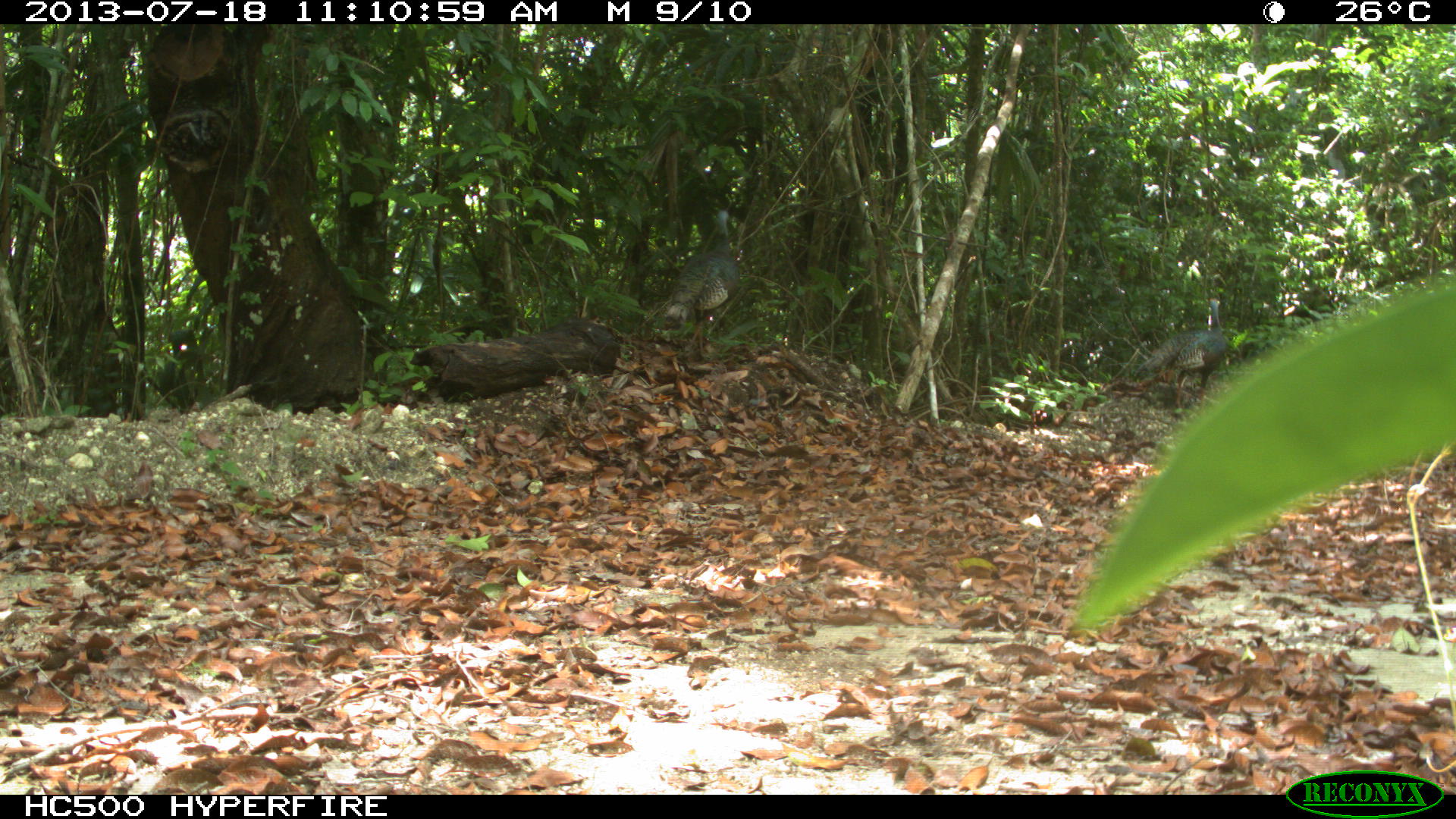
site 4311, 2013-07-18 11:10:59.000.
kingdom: Animalia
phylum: Chordata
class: Aves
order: Galliformes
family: Phasianidae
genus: Meleagris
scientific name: Meleagris ocellata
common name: ocellated turkey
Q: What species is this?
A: Meleagris ocellata (ocellated turkey).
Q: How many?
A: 2.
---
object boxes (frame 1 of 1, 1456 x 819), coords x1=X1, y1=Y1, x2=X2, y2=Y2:
meleagris ocellata: x1=665, y1=207, x2=741, y2=358; x1=1137, y1=297, x2=1230, y2=416